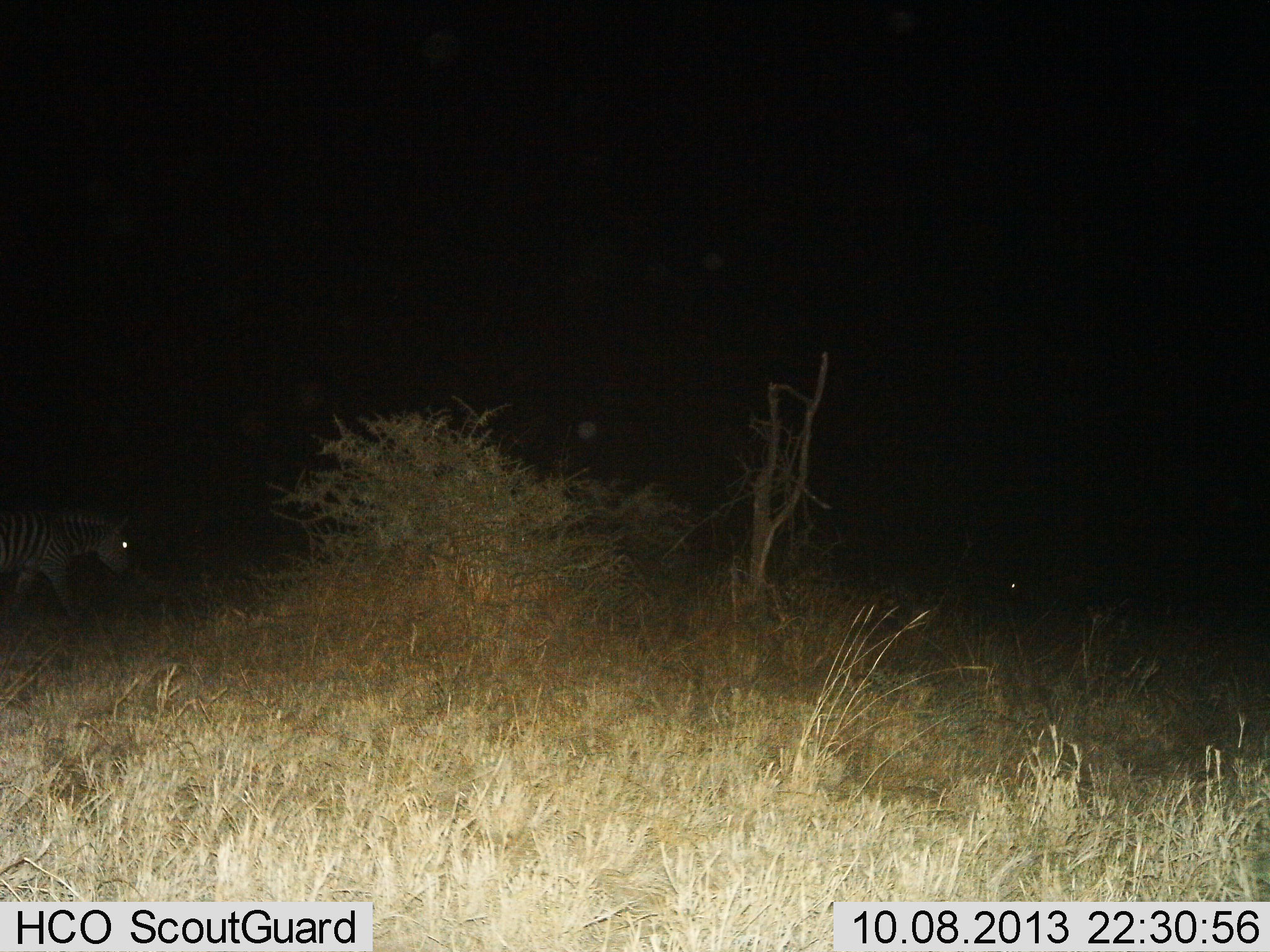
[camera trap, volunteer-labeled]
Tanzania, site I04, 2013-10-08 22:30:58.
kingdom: Animalia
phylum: Chordata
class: Mammalia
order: Perissodactyla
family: Equidae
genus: Equus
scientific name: Equus quagga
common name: plains zebra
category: zebra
Zebra (plains zebra) (Equus quagga), count 1. Behavior (volunteer vote fractions): standing 12%, resting 0%, moving 94%, interacting 0%. Young present (vote fraction): 0%. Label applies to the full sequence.